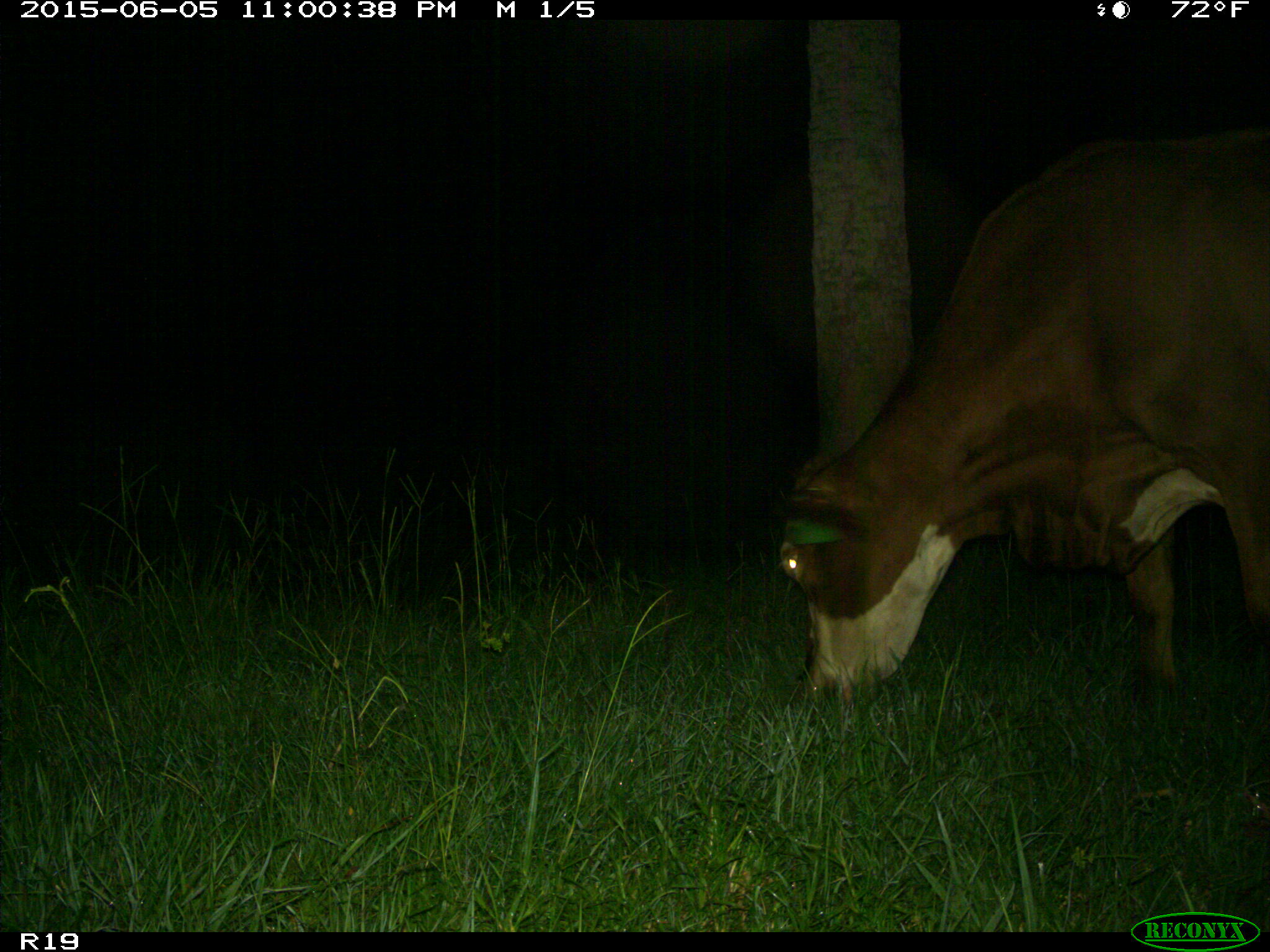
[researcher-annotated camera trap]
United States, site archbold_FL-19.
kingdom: Animalia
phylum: Chordata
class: Mammalia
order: Artiodactyla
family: Bovidae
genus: Bos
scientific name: Bos taurus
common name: domestic cow